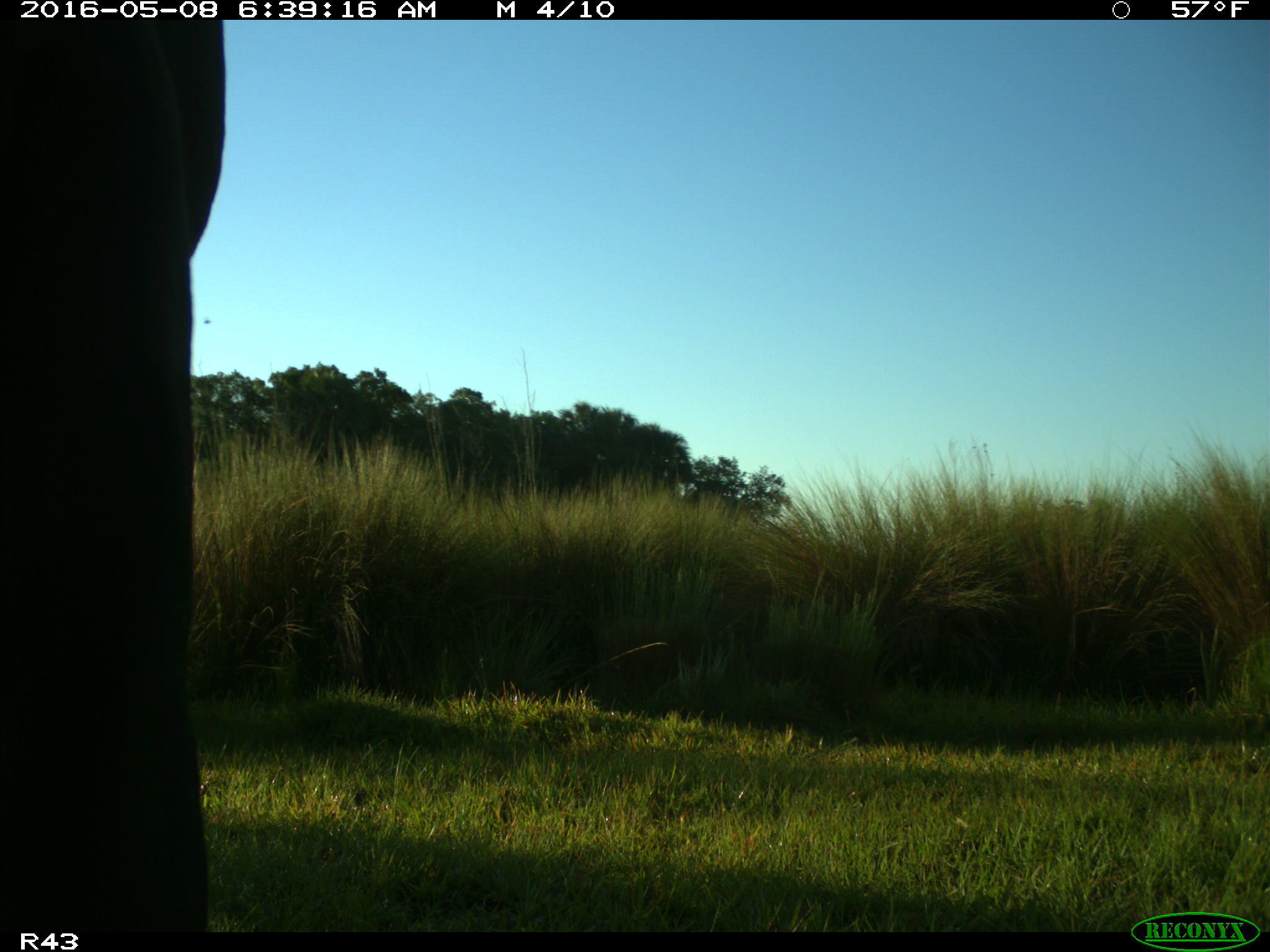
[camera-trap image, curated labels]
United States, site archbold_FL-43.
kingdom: Animalia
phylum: Chordata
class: Mammalia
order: Artiodactyla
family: Bovidae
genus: Bos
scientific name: Bos taurus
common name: domestic cow